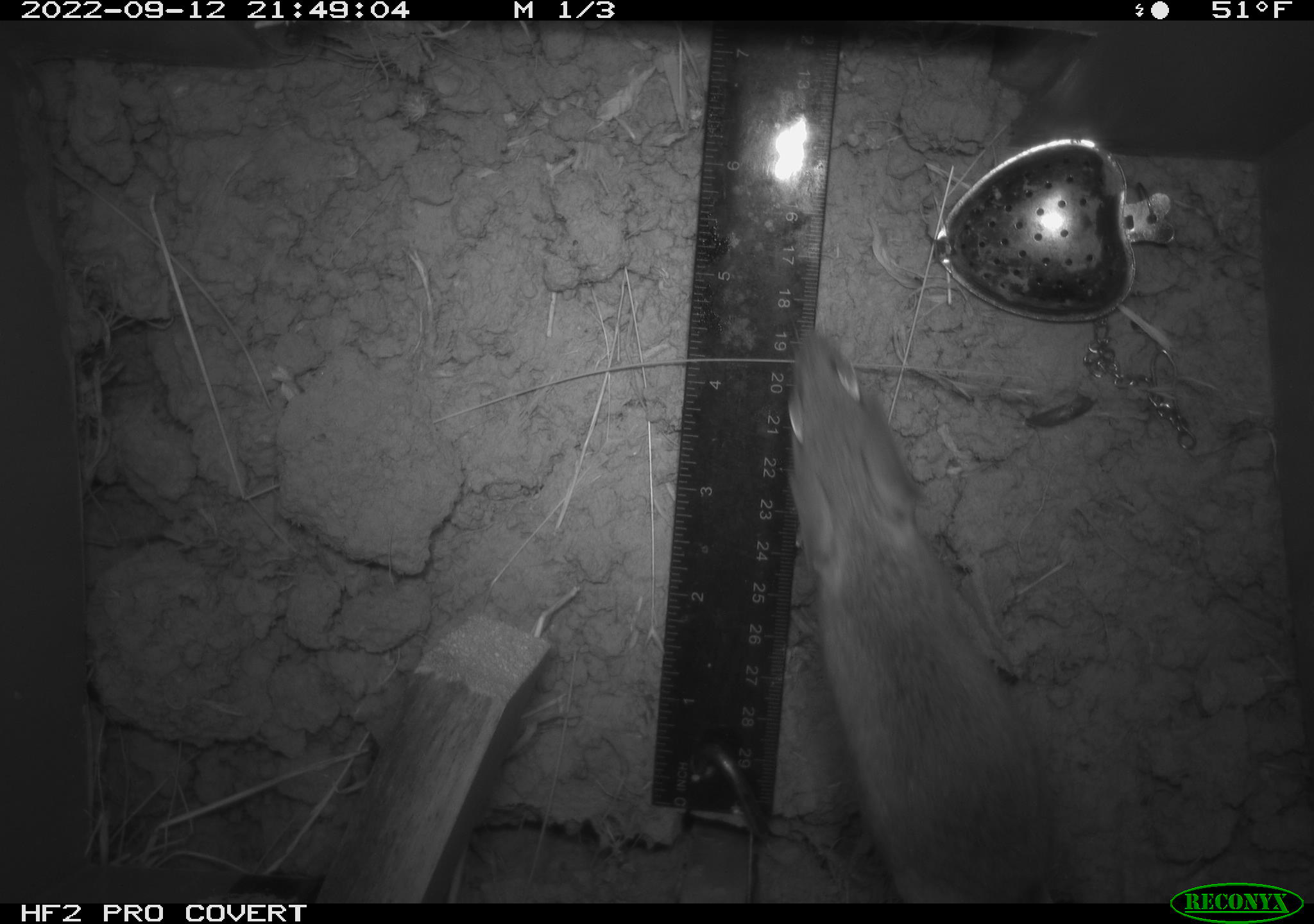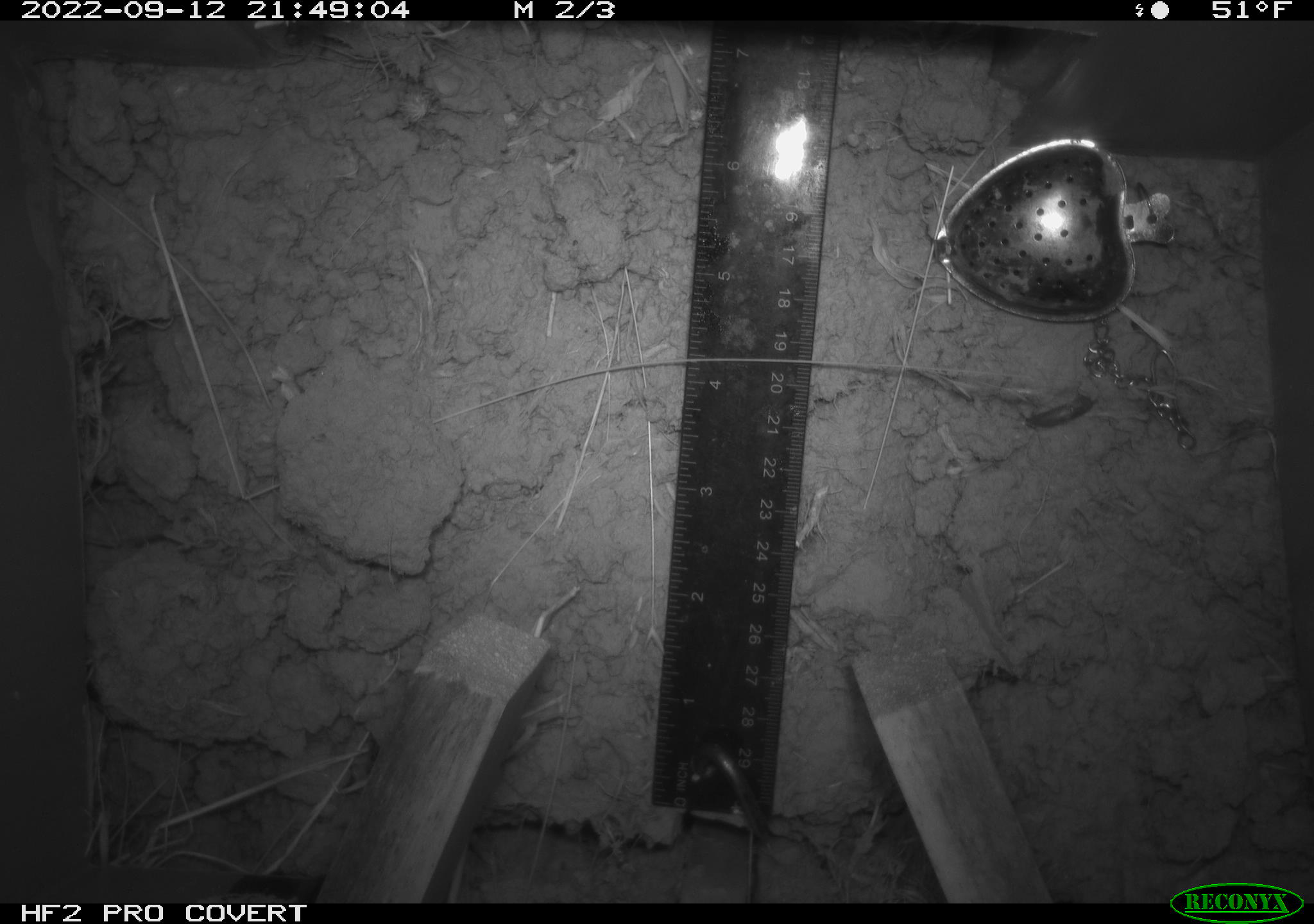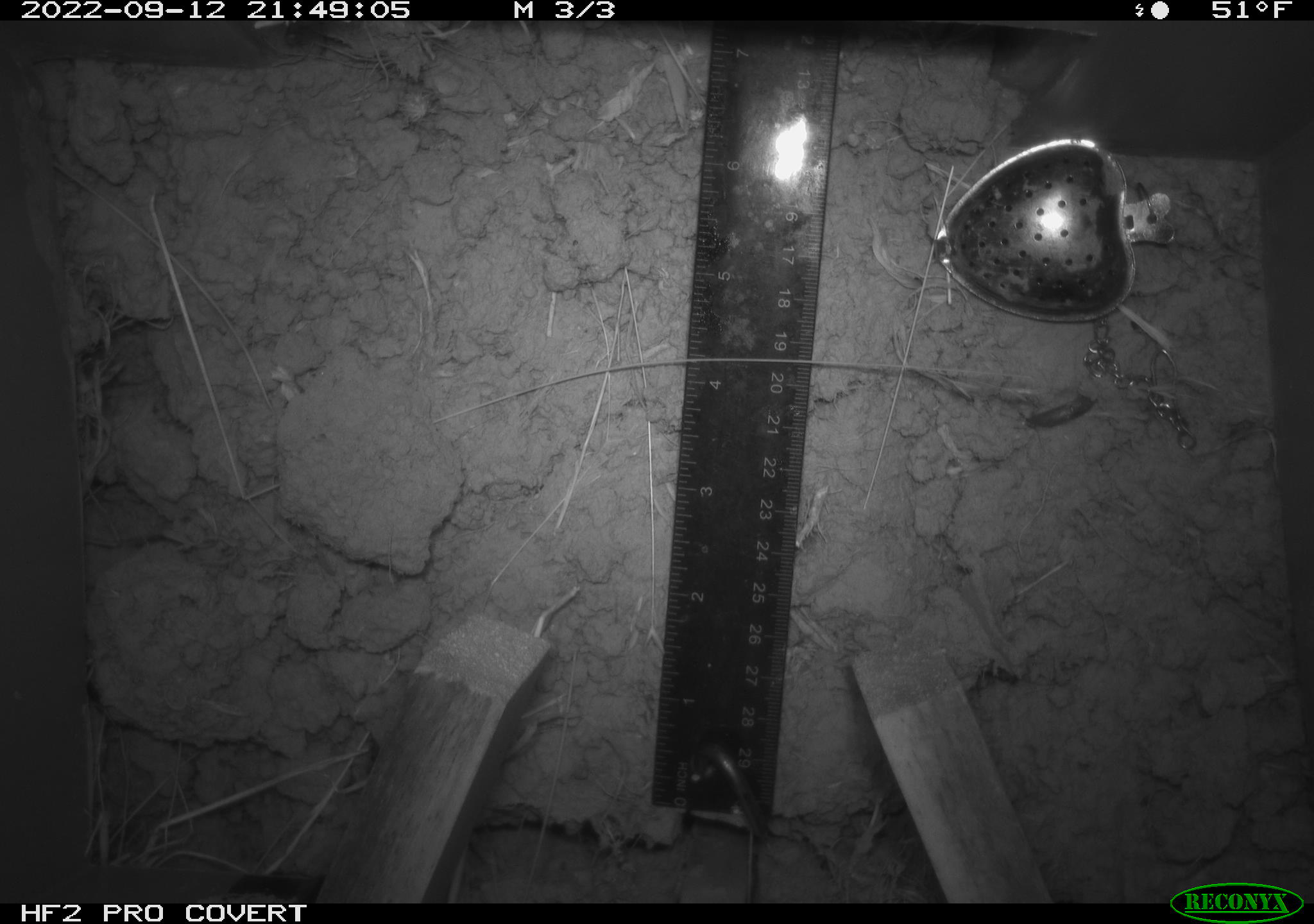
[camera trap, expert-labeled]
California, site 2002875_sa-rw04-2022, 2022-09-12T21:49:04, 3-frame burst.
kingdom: Animalia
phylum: Chordata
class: Mammalia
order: Rodentia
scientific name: Rodentia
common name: mouse species